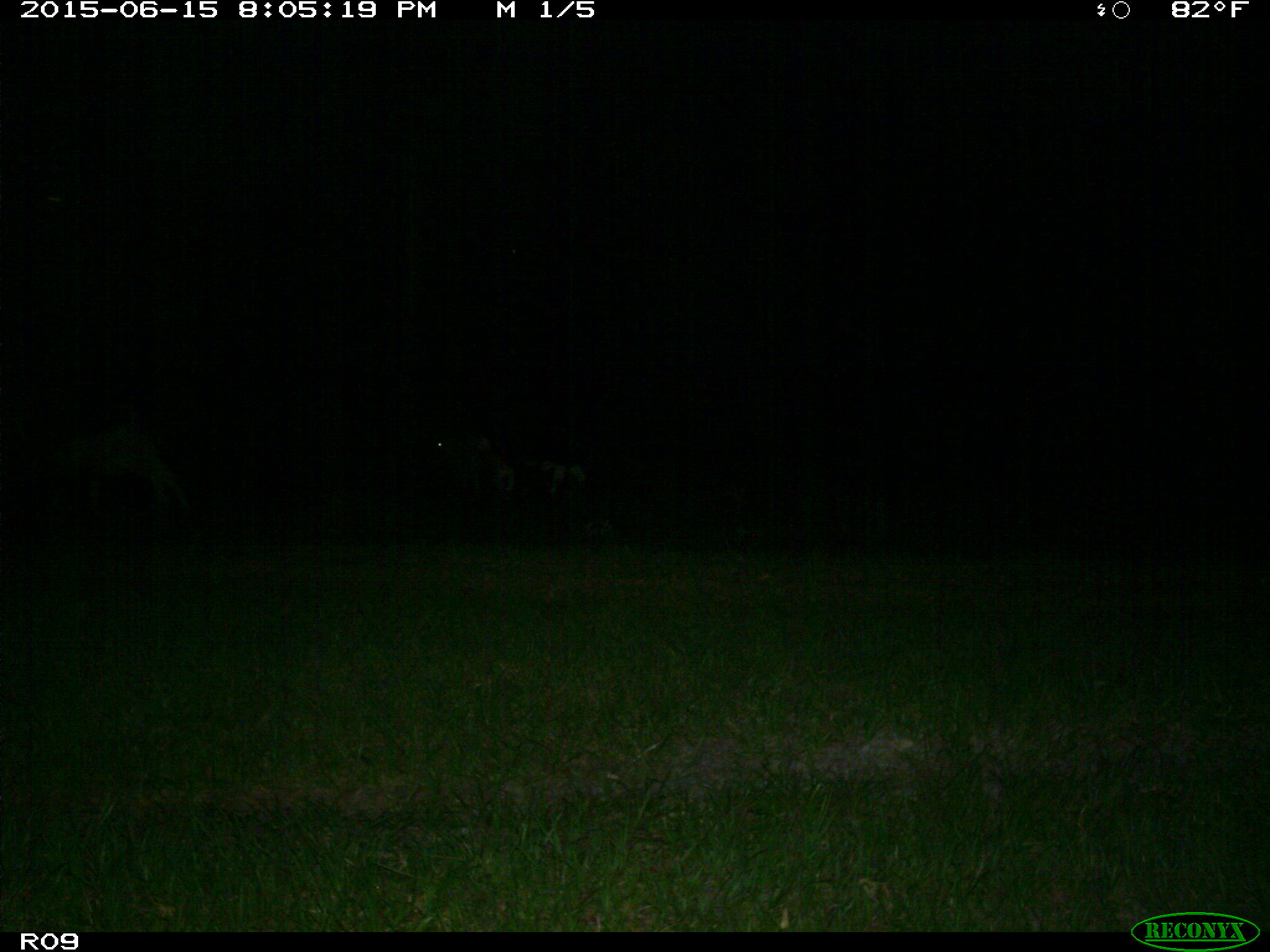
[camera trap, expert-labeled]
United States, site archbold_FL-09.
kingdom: Animalia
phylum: Chordata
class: Mammalia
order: Artiodactyla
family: Bovidae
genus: Bos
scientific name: Bos taurus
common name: domestic cow